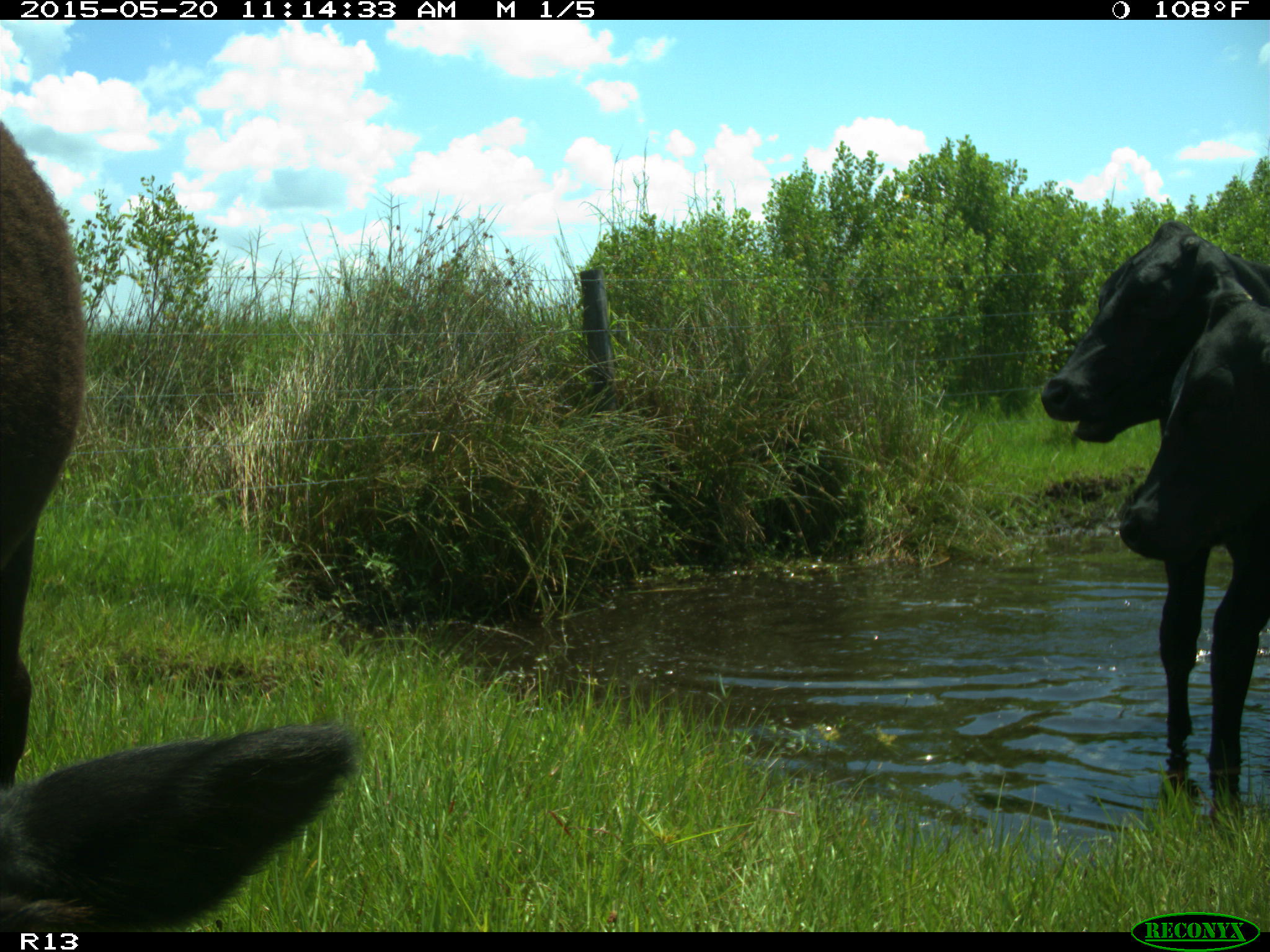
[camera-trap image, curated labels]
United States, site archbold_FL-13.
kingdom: Animalia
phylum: Chordata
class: Mammalia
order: Artiodactyla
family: Bovidae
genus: Bos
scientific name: Bos taurus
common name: domestic cow